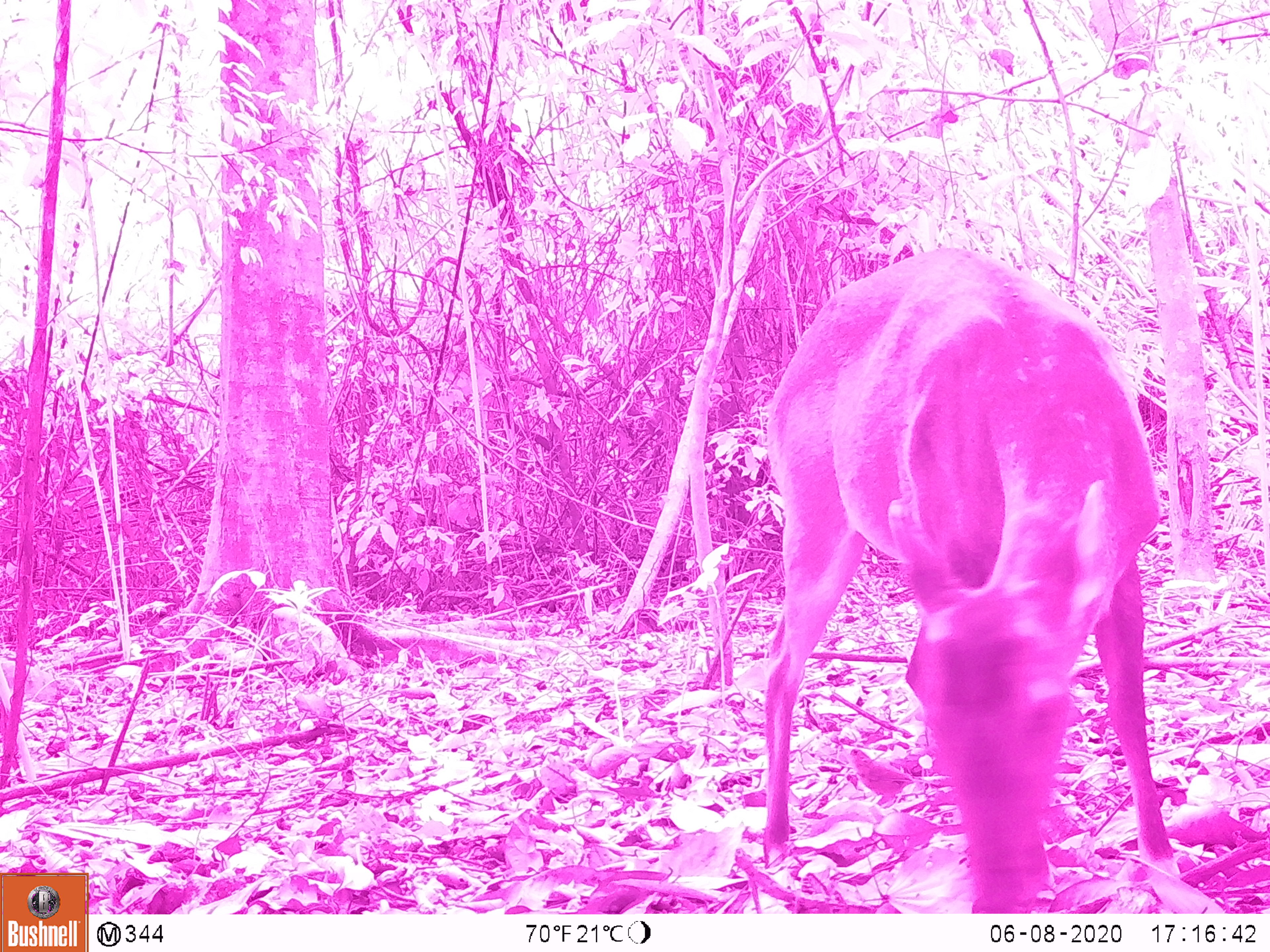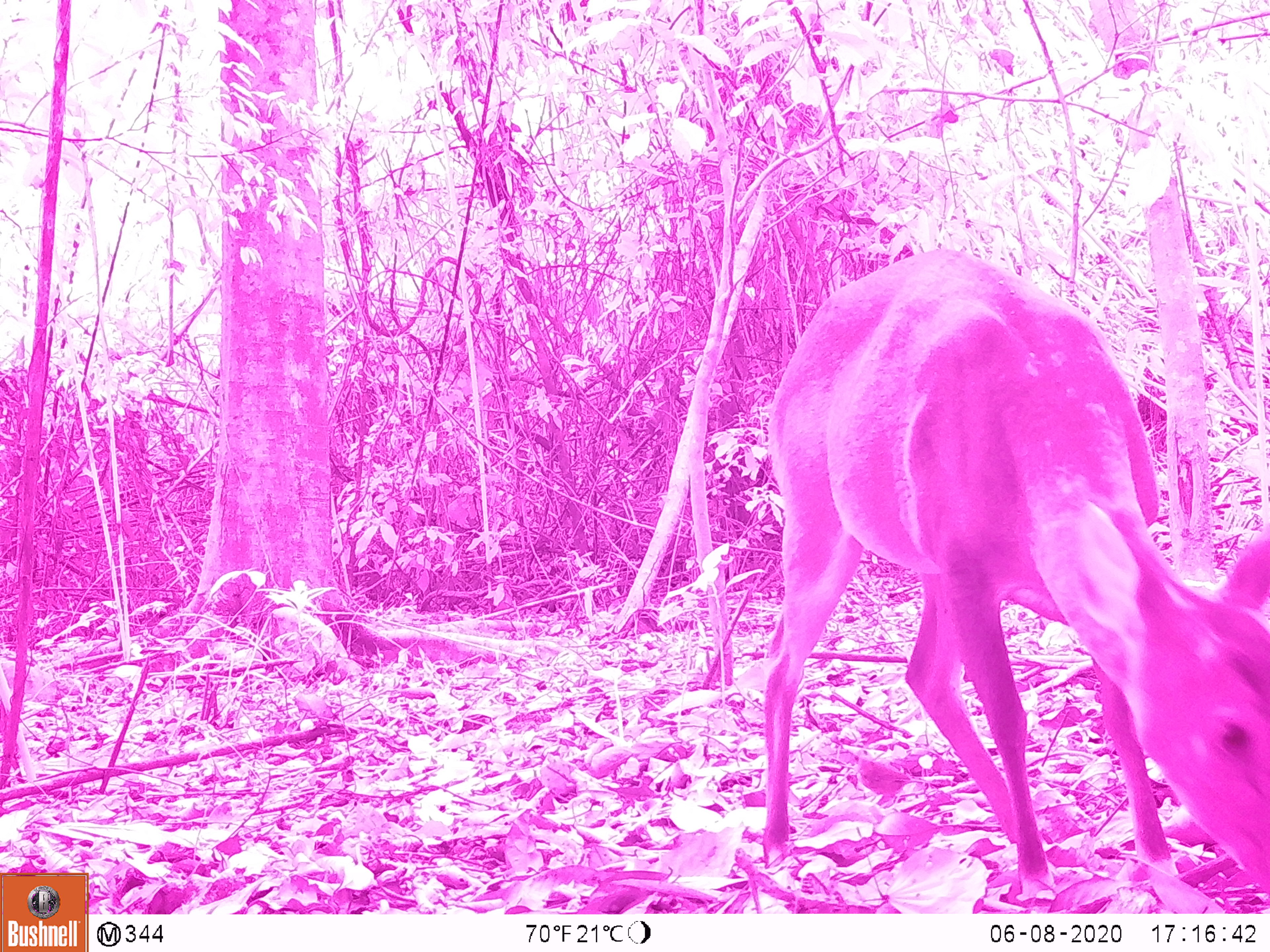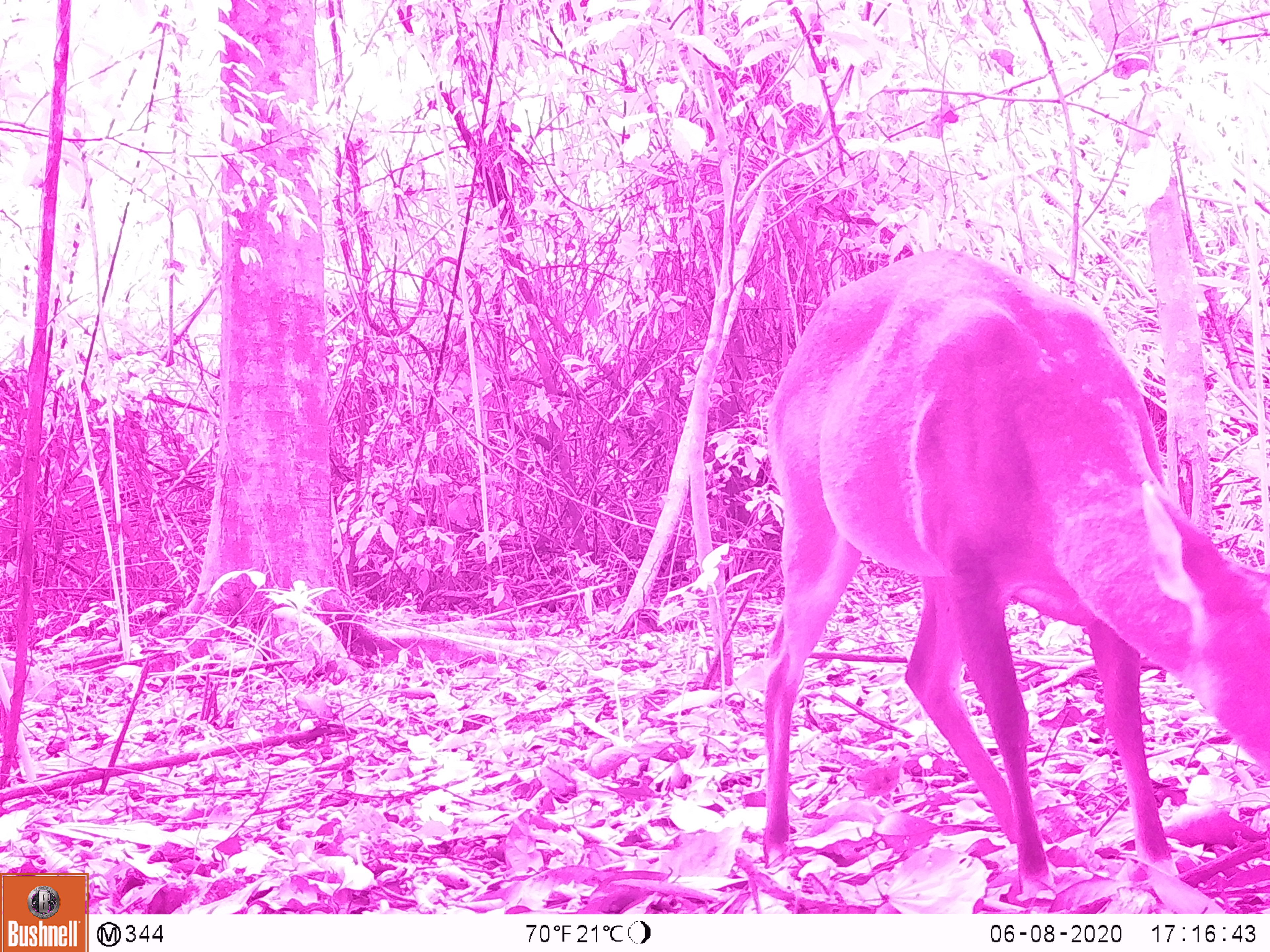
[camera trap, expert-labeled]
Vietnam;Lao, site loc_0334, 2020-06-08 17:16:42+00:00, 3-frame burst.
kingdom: Animalia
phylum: Chordata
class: Mammalia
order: Artiodactyla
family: Cervidae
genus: Muntiacus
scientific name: Muntiacus vuquangensis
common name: large-antlered muntjac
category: large antlered muntjac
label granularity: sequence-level